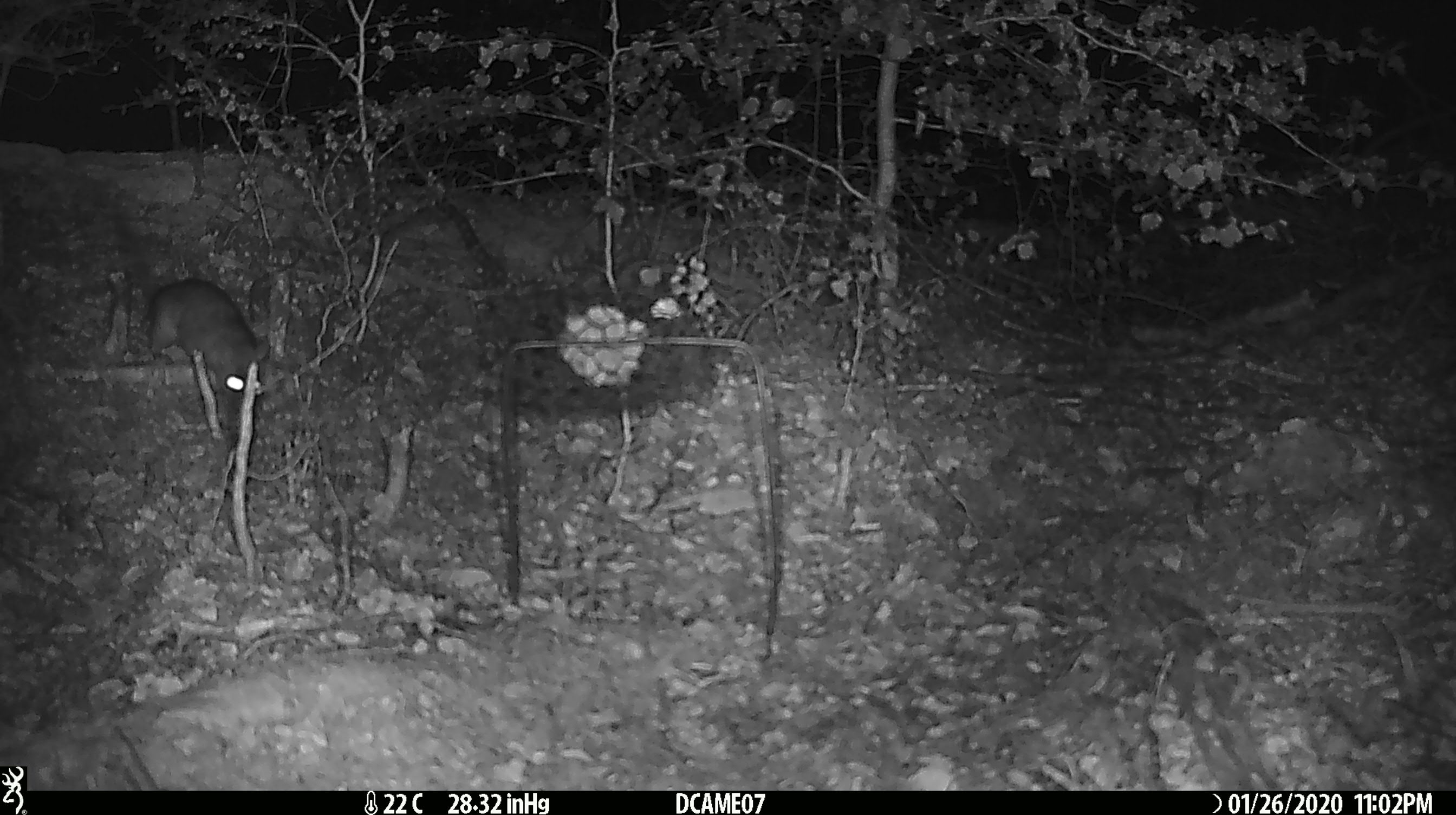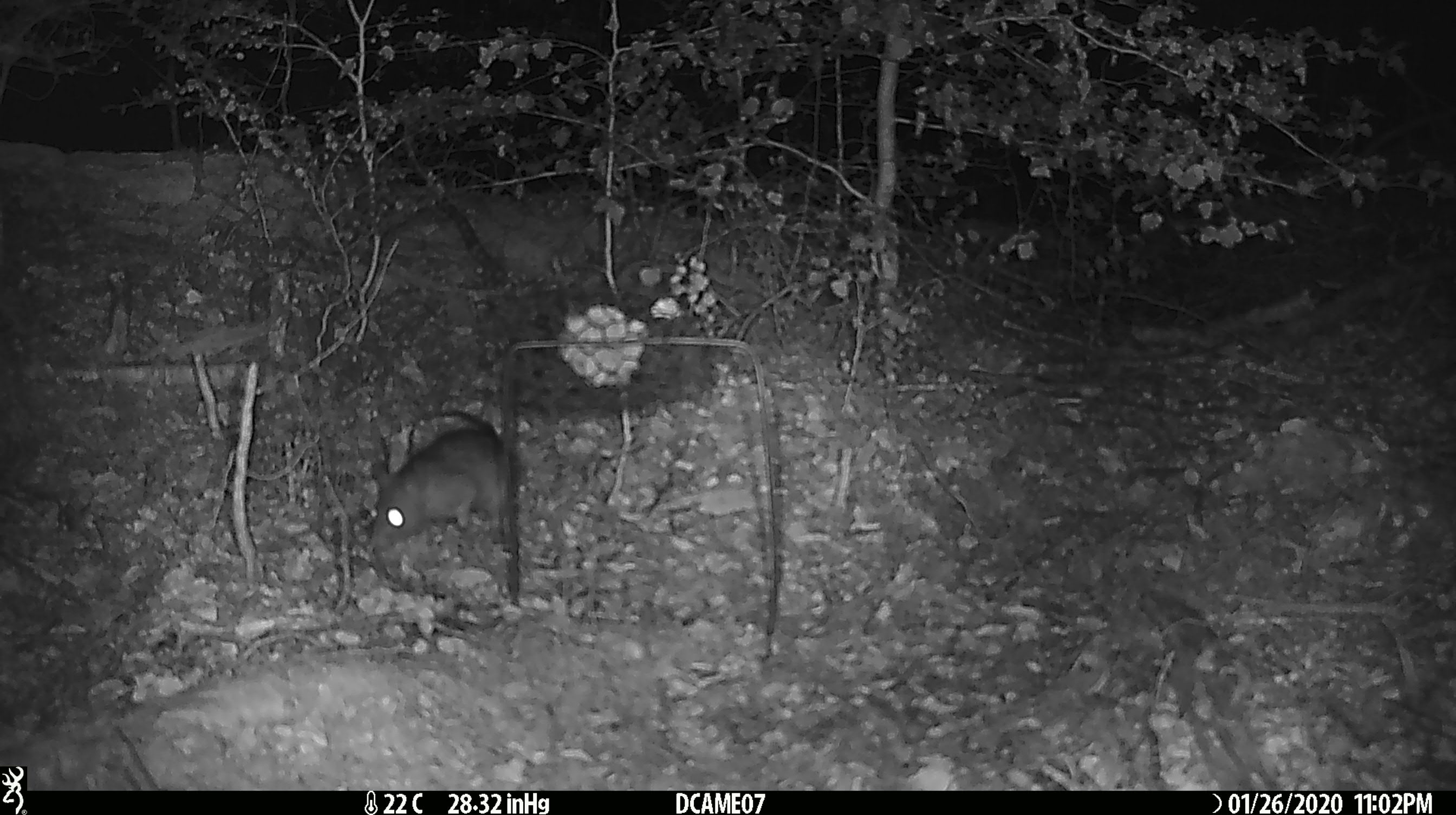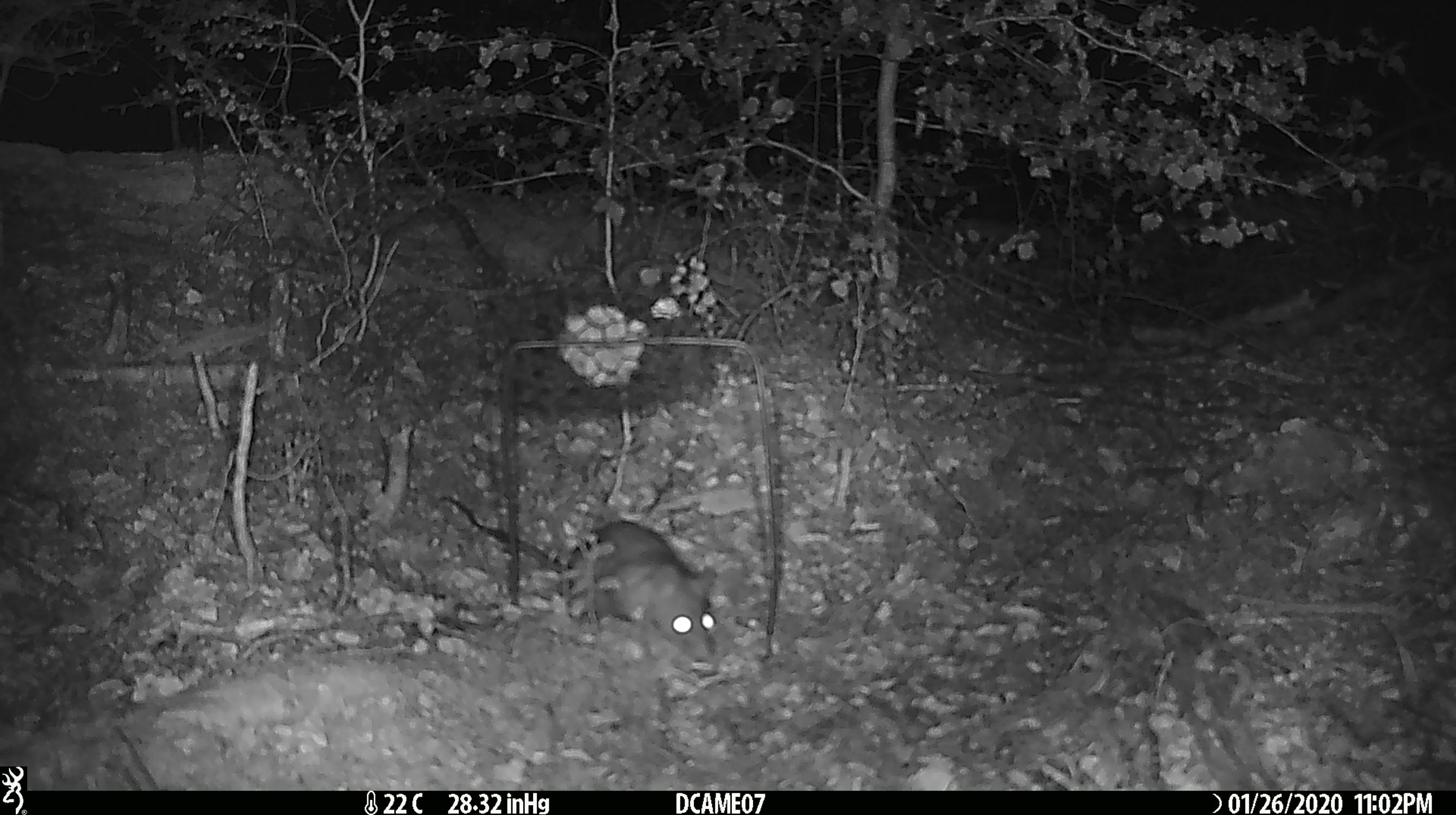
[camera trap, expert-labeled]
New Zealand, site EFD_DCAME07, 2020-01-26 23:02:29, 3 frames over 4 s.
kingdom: Animalia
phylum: Chordata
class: Mammalia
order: Rodentia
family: Muridae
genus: Rattus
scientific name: Rattus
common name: rat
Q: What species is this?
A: Rat (Rattus).